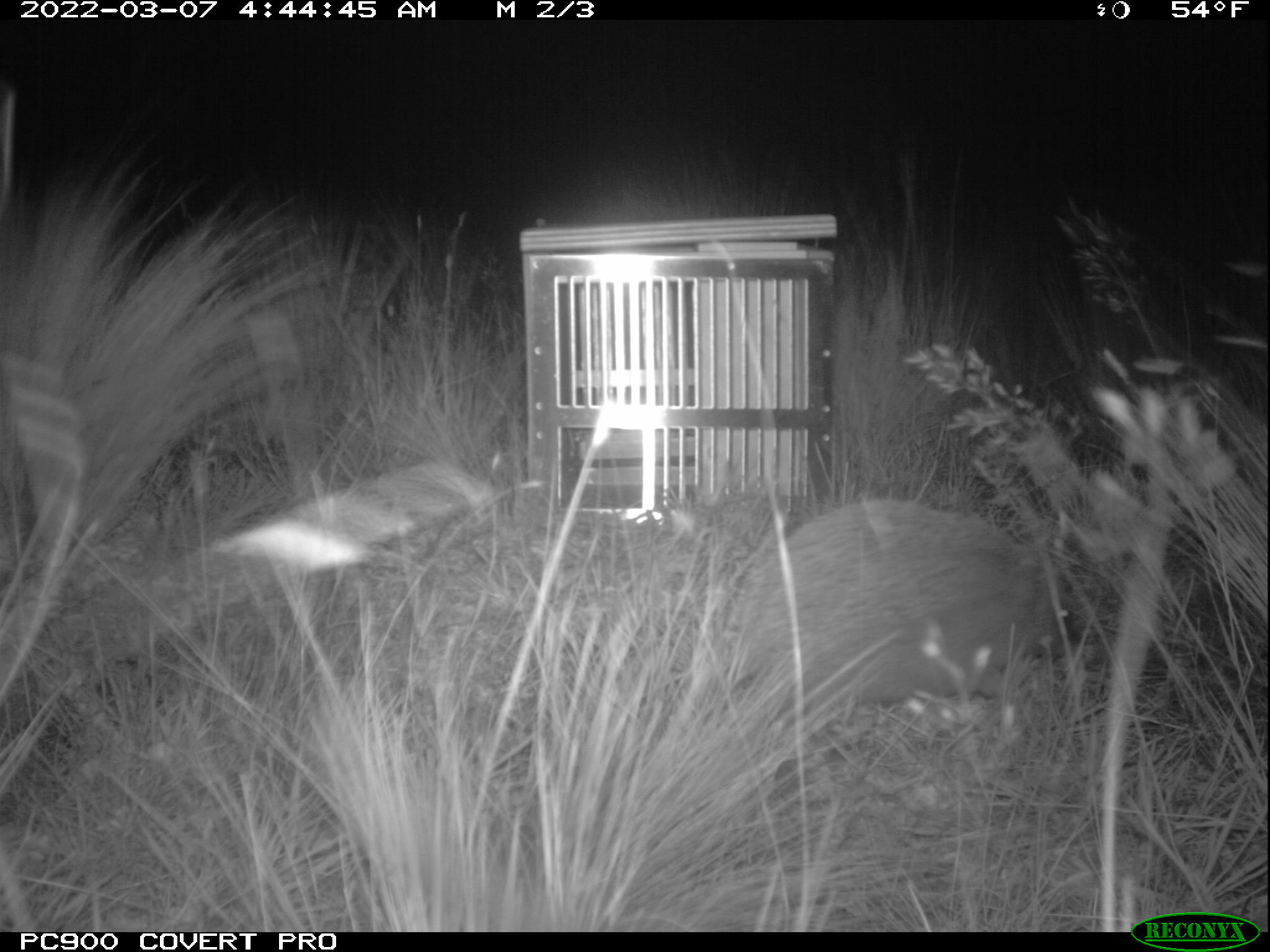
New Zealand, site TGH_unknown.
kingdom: Animalia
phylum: Chordata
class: Mammalia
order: Eulipotyphla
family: Erinaceidae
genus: Erinaceus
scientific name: Erinaceus europaeus europaeus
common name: european hedgehog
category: hedgehog